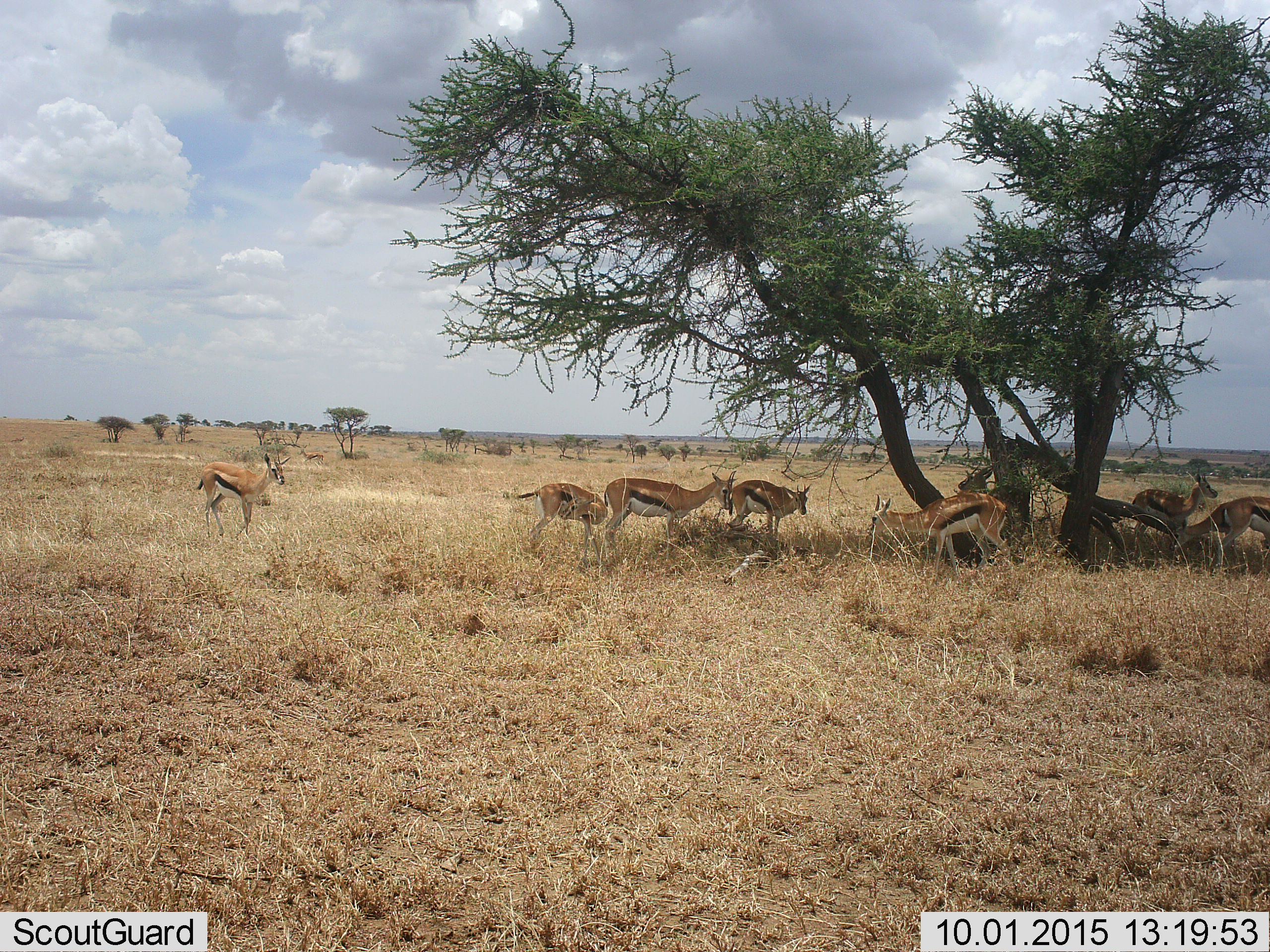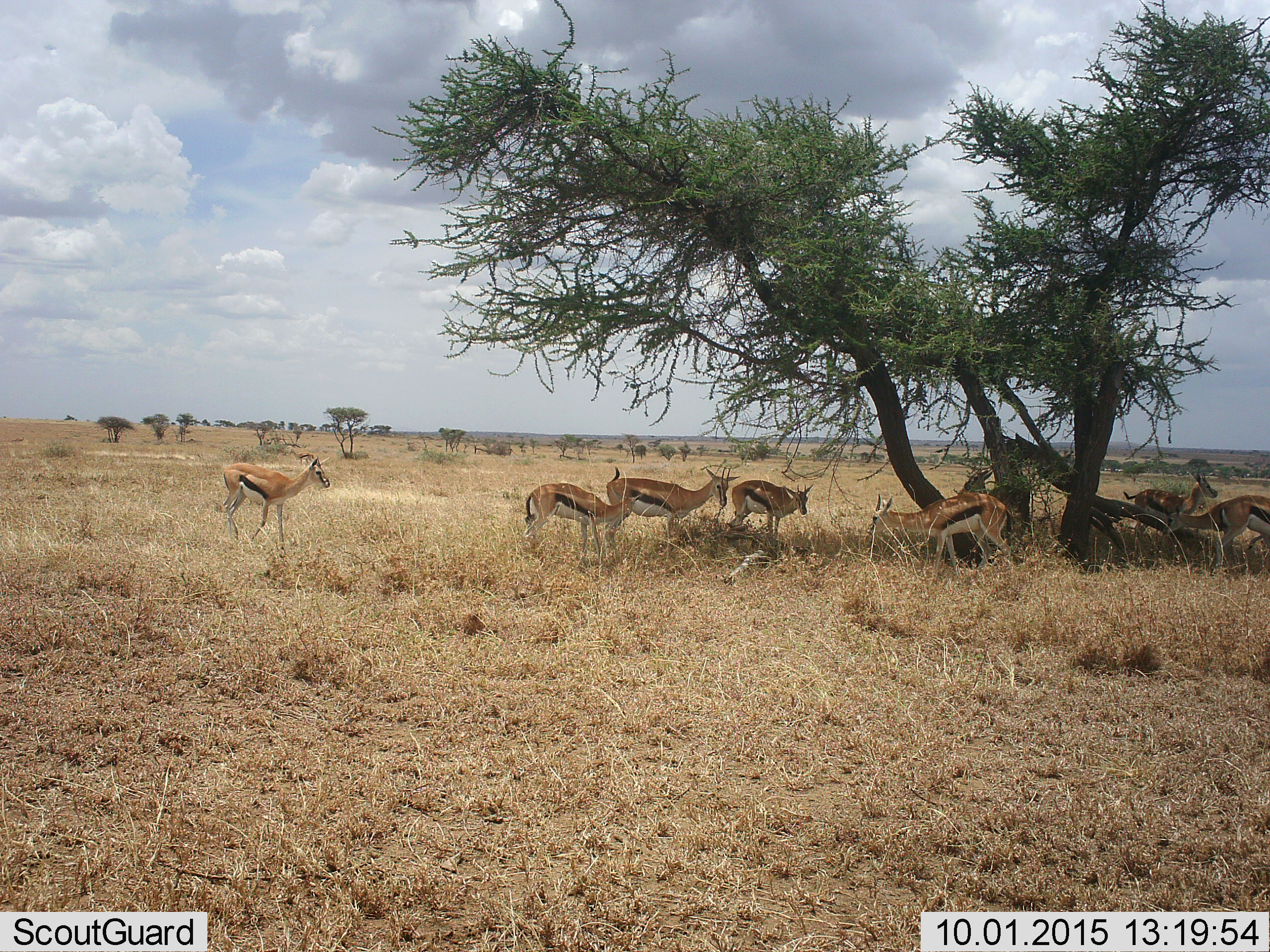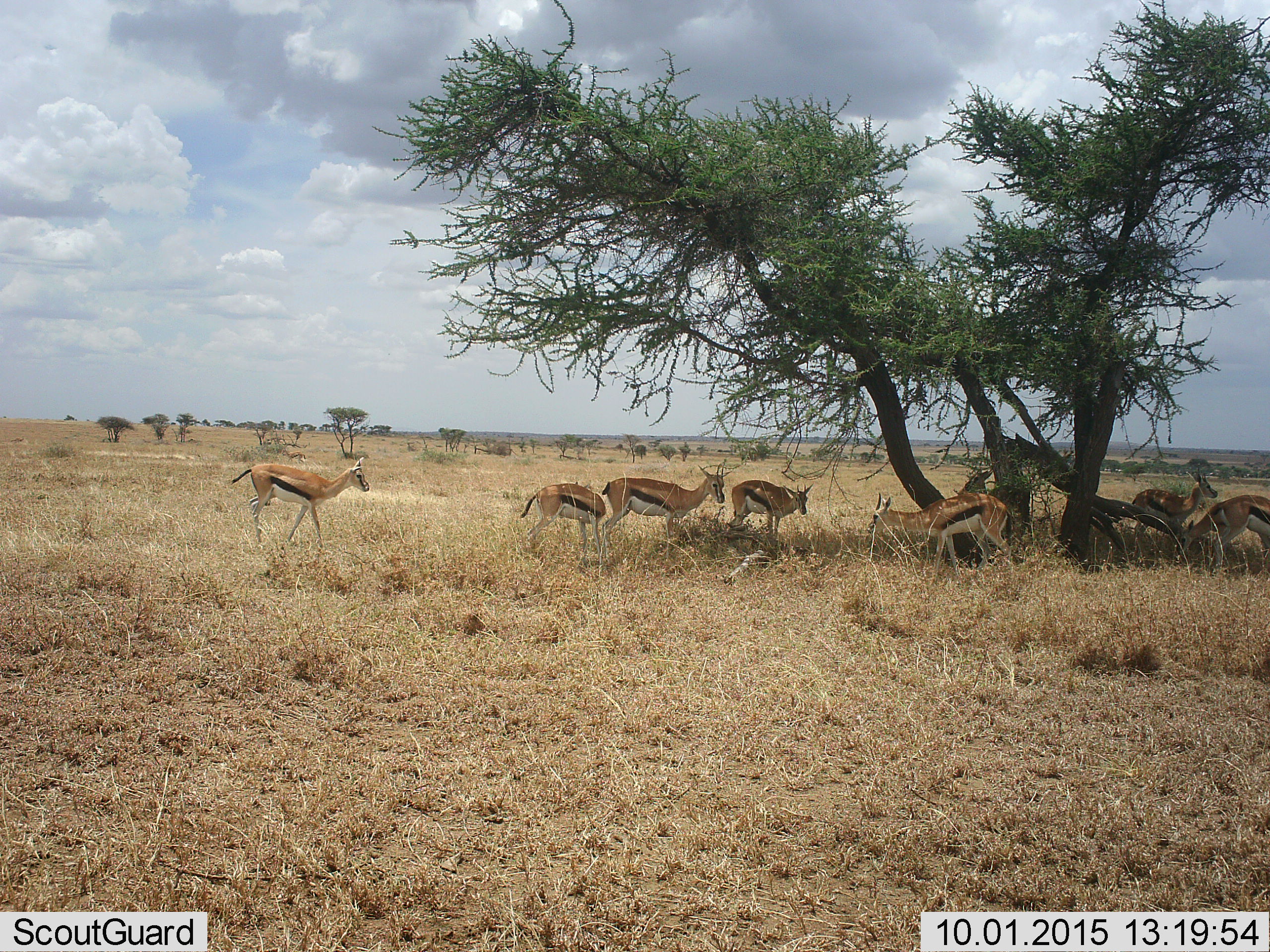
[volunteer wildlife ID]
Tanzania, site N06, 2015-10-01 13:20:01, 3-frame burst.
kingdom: Animalia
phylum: Chordata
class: Mammalia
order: Artiodactyla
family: Bovidae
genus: Eudorcas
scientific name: Eudorcas thomsonii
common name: thomson's gazelle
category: gazellethomsons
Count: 9.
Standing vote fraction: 100%.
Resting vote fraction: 0%.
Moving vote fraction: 67%.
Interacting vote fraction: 0%.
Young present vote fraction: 22%.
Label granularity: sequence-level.